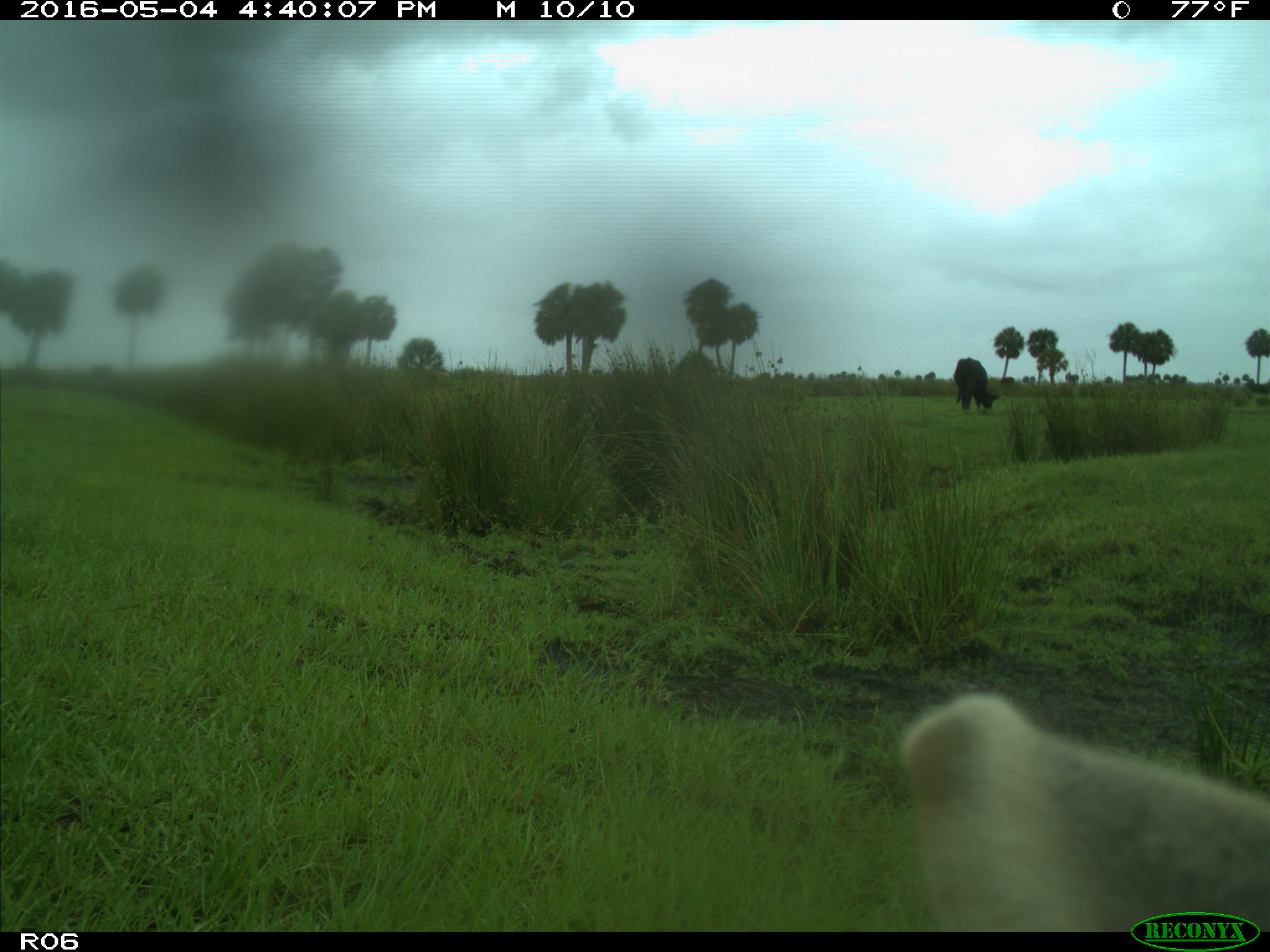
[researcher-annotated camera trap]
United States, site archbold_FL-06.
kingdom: Animalia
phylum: Chordata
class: Mammalia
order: Artiodactyla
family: Bovidae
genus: Bos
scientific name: Bos taurus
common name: domestic cow